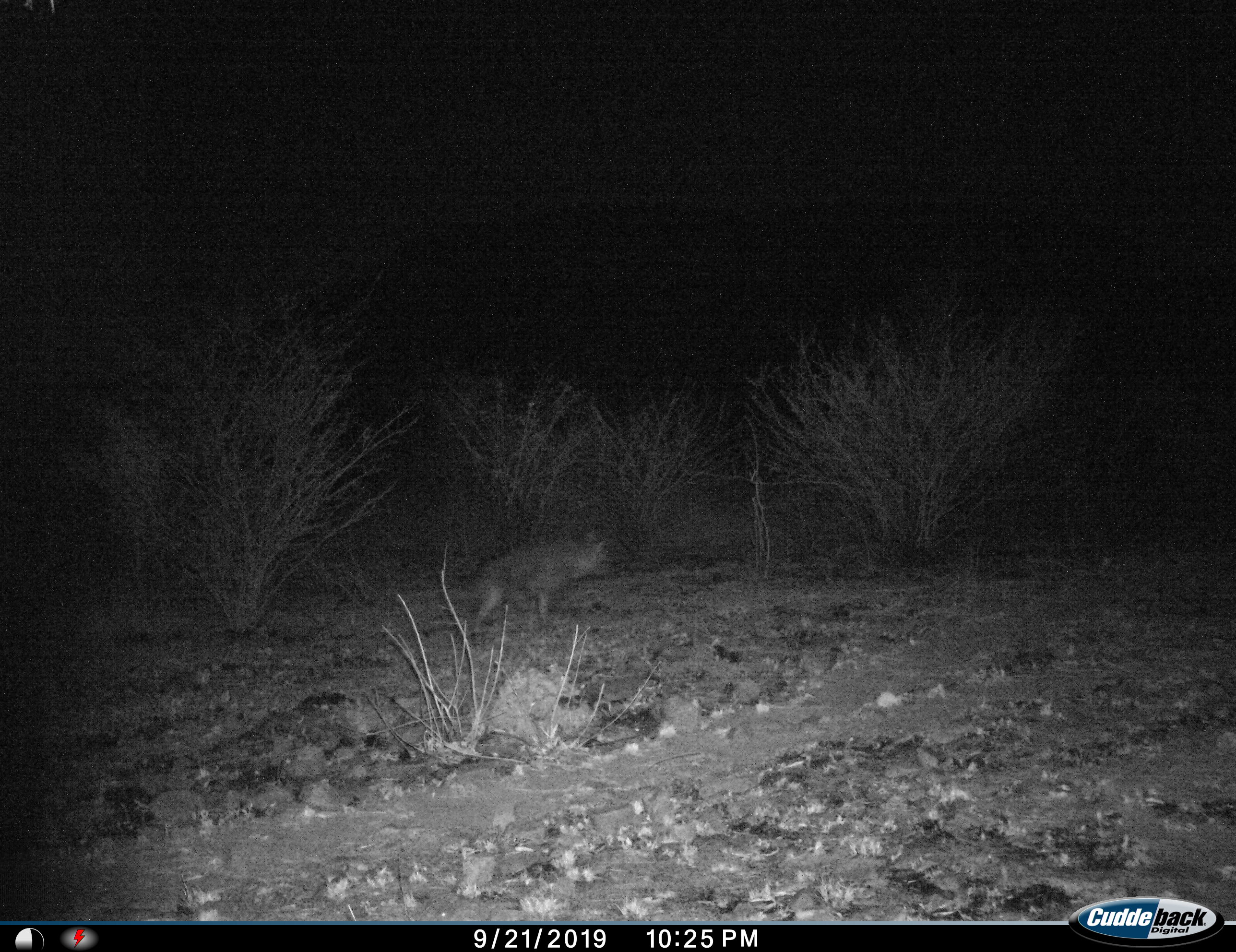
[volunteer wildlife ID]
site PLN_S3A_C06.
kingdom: Animalia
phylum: Chordata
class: Mammalia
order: Carnivora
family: Hyaenidae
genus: Parahyaena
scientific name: Parahyaena brunnea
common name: brown hyena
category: hyenabrown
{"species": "hyenabrown (brown hyena) (Parahyaena brunnea)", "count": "1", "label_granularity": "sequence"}